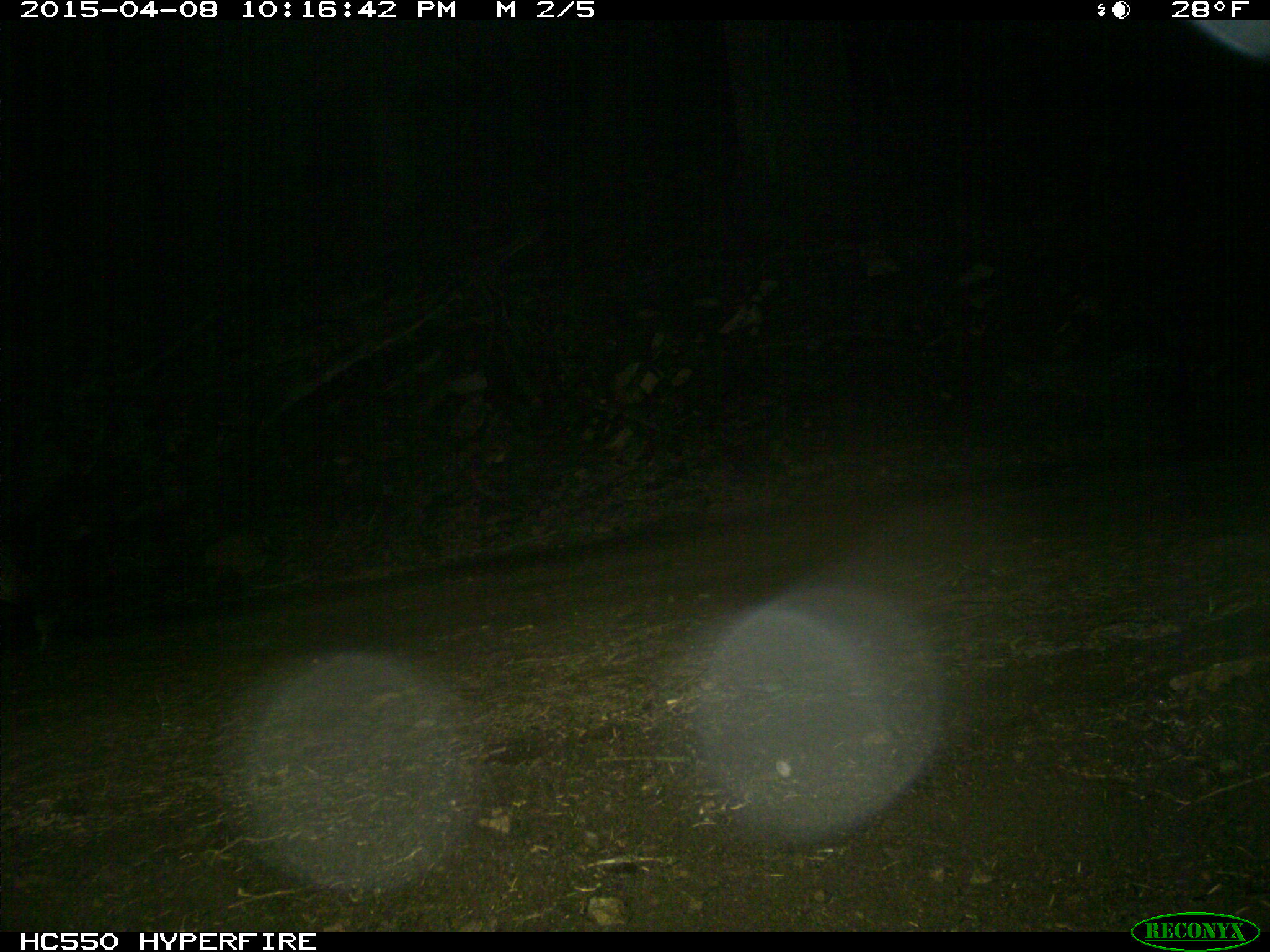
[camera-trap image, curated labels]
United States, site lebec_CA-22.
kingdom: Animalia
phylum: Chordata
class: Mammalia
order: Carnivora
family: Canidae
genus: Canis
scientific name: Canis latrans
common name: coyote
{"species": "Canis latrans (coyote)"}